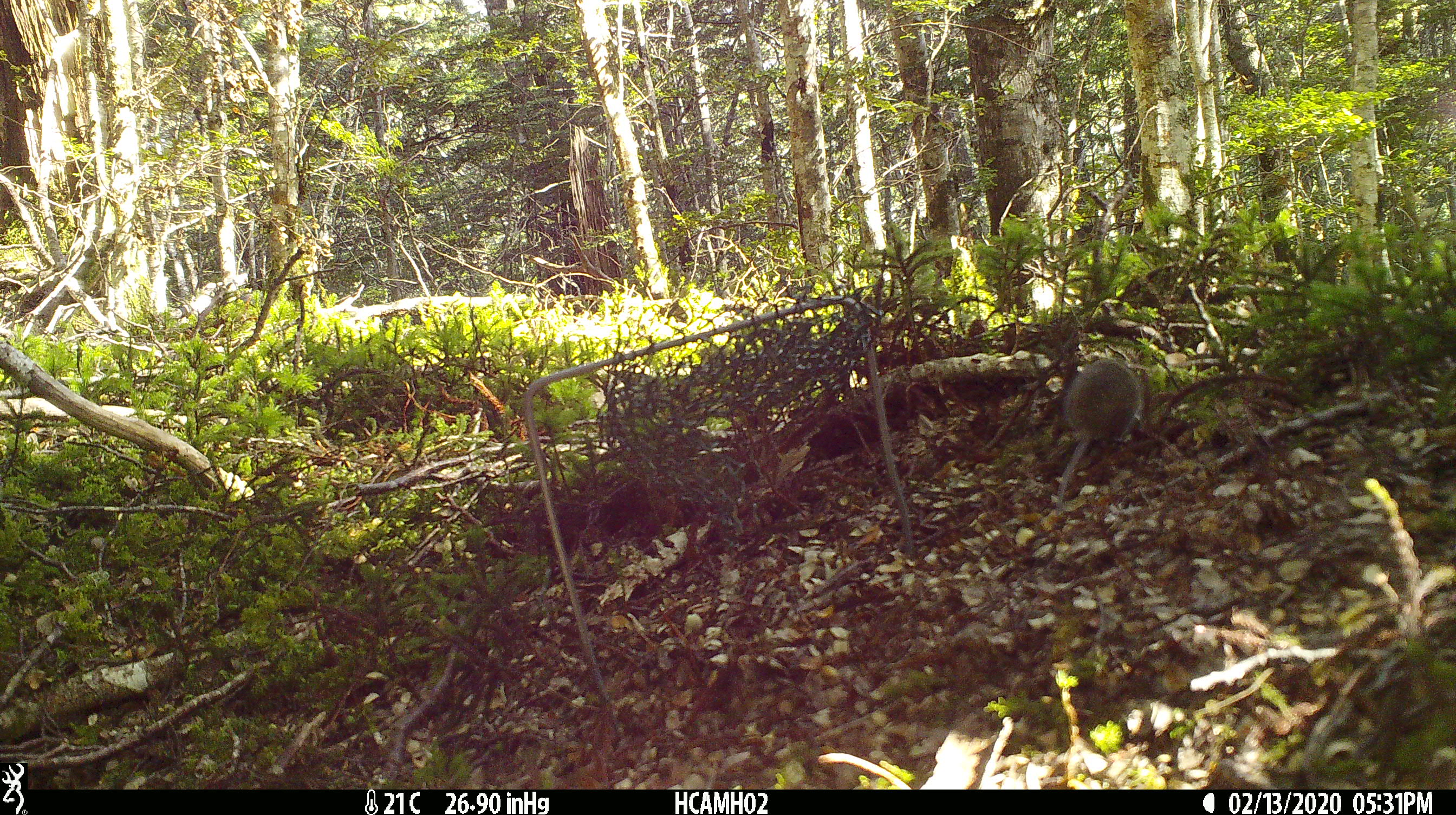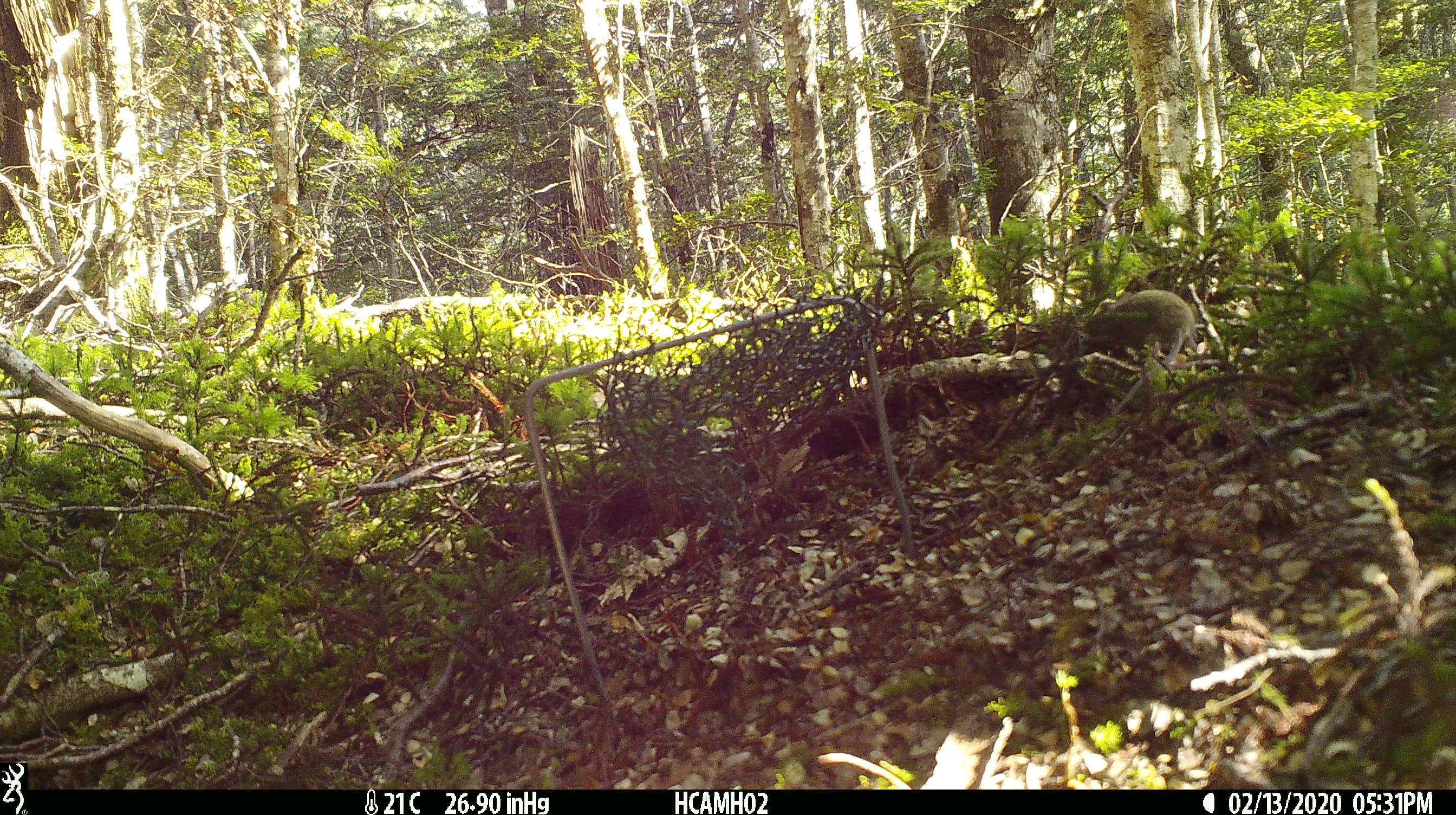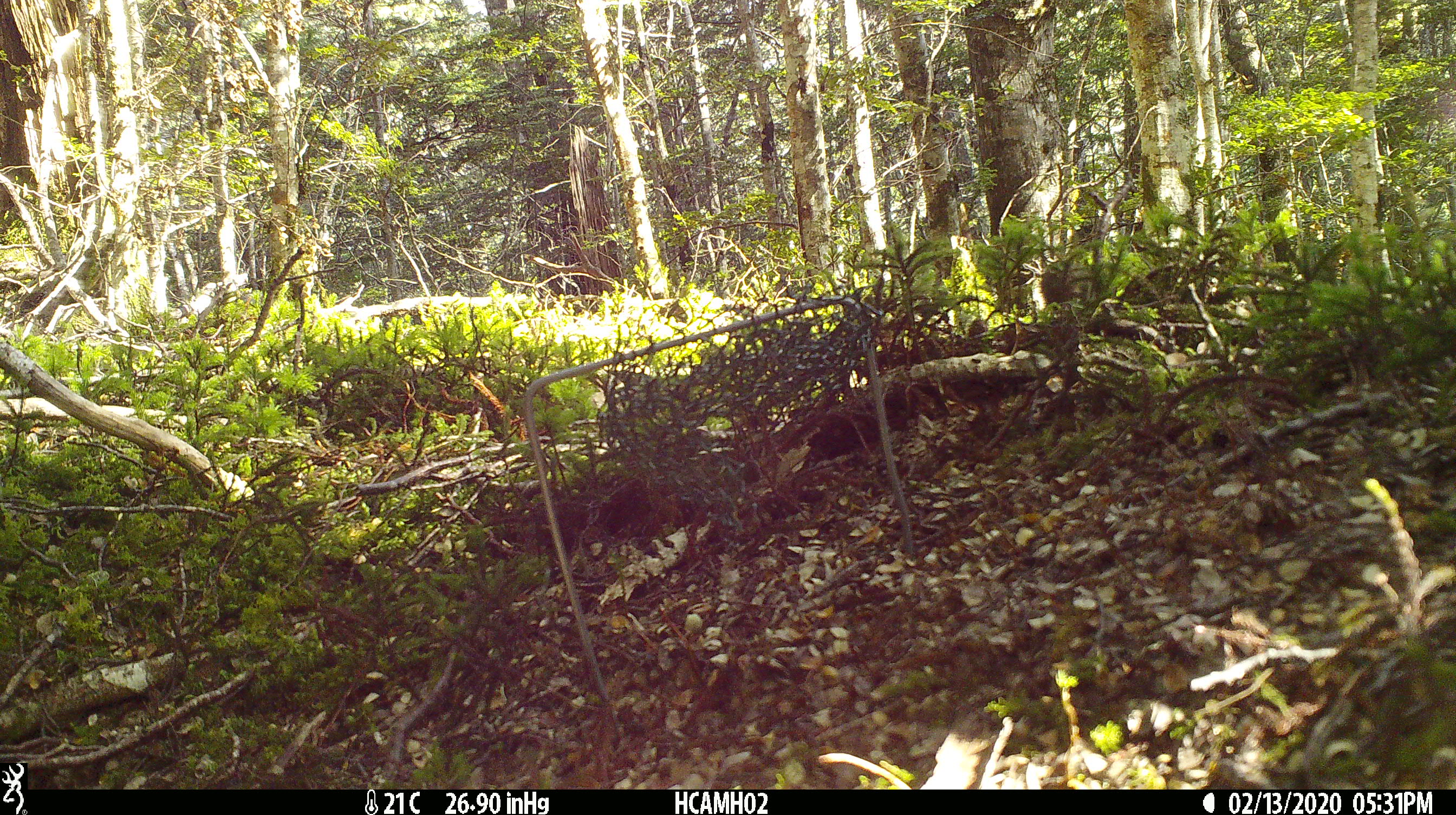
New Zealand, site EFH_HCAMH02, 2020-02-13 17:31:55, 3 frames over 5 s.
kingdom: Animalia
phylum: Chordata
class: Mammalia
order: Rodentia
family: Muridae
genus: Mus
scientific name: Mus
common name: mouse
Mouse (Mus).